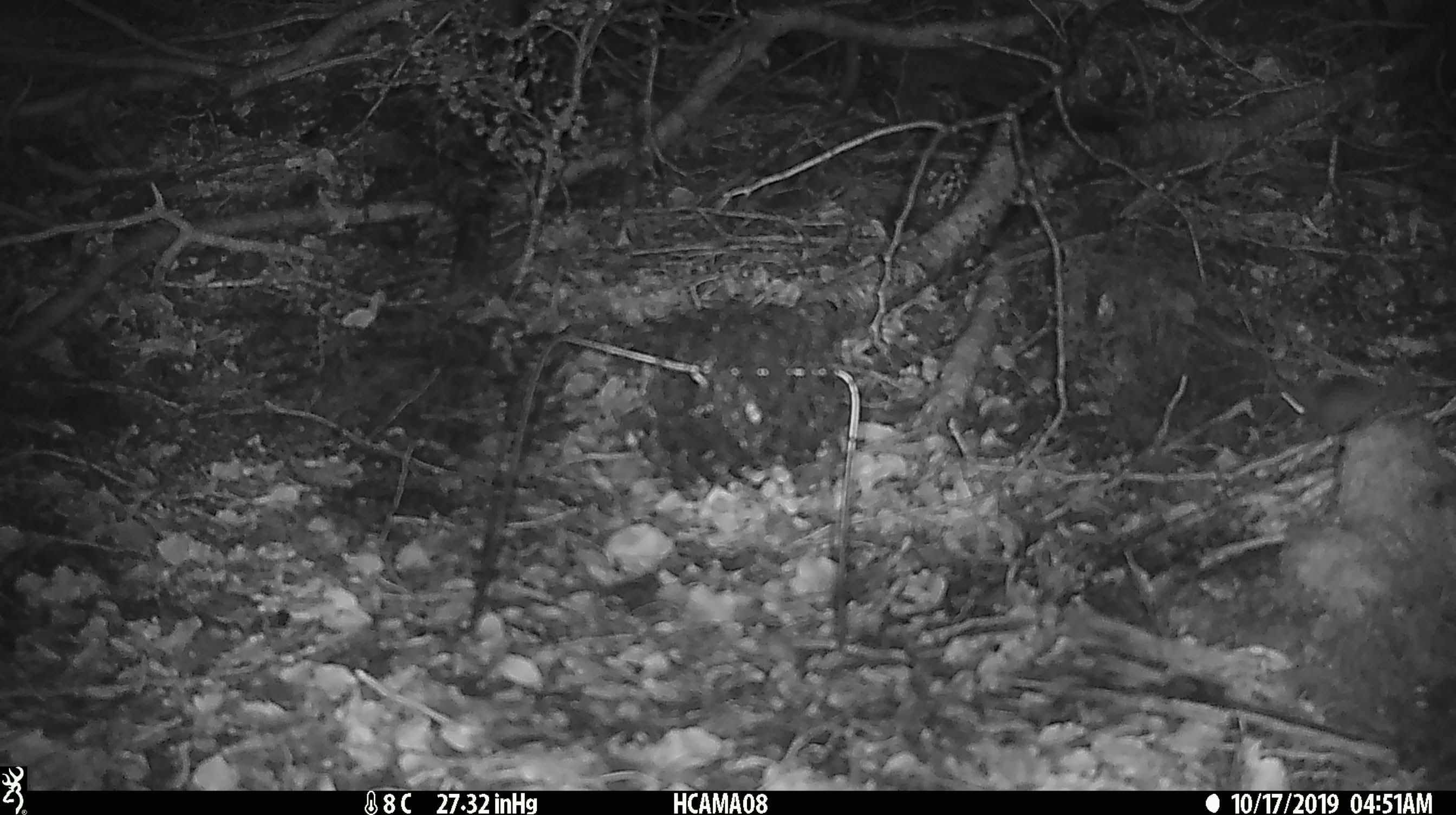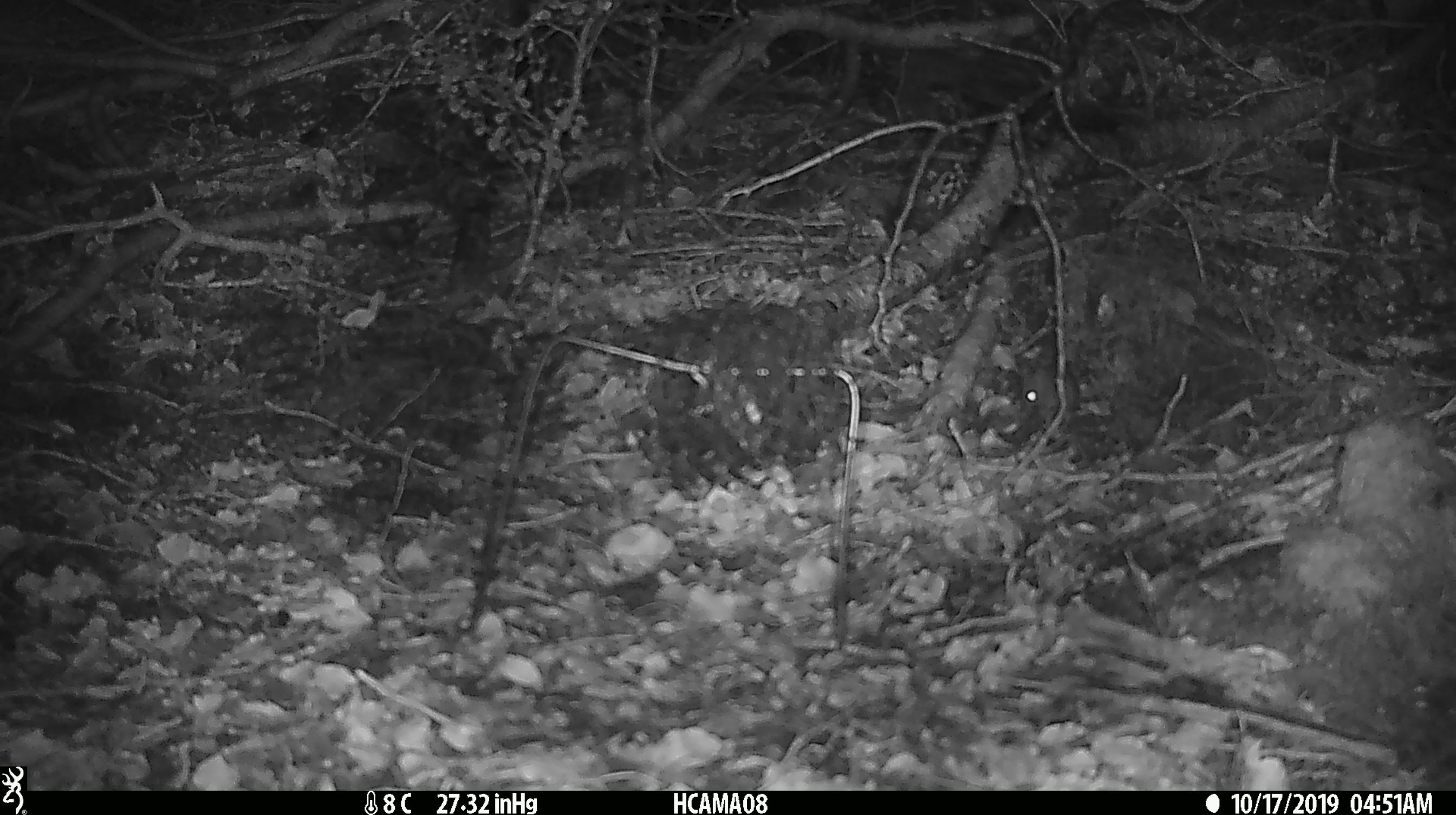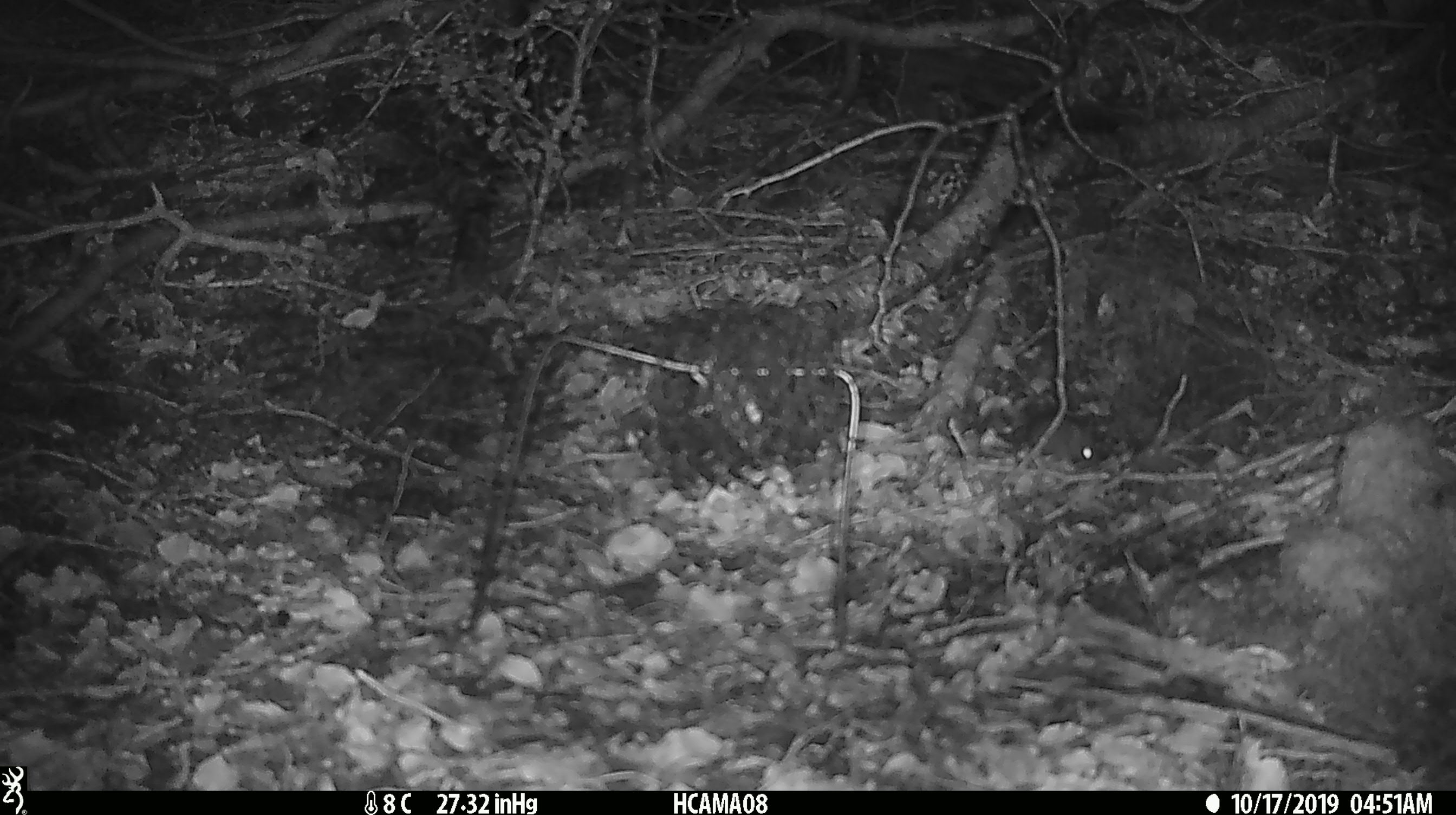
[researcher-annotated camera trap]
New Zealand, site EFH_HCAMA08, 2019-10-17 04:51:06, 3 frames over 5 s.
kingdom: Animalia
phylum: Chordata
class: Mammalia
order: Rodentia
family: Muridae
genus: Mus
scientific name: Mus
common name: mouse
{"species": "mouse (Mus)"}